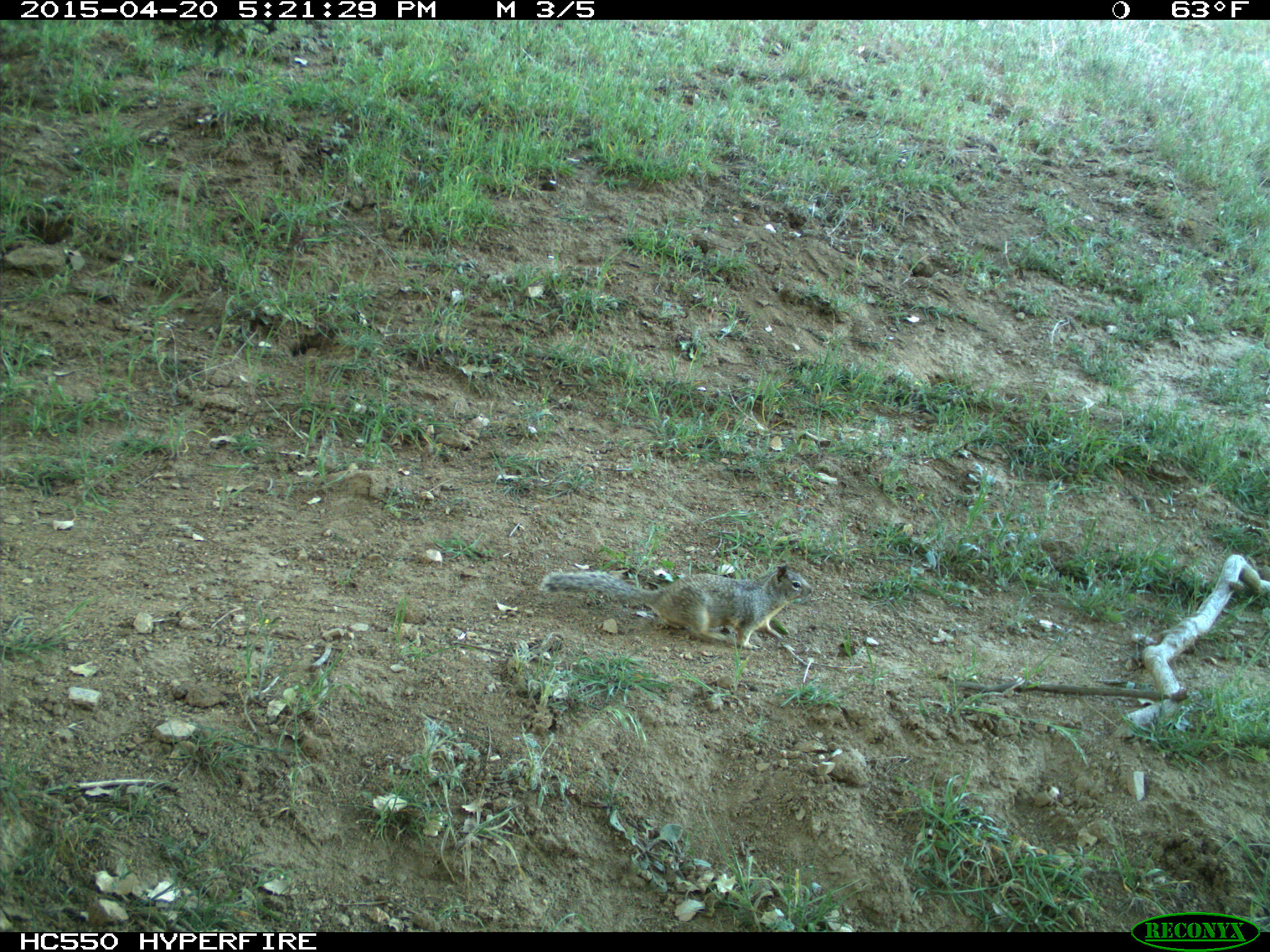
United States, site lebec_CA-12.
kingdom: Animalia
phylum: Chordata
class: Mammalia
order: Rodentia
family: Sciuridae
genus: Otospermophilus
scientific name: Otospermophilus beecheyi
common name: california ground squirrel